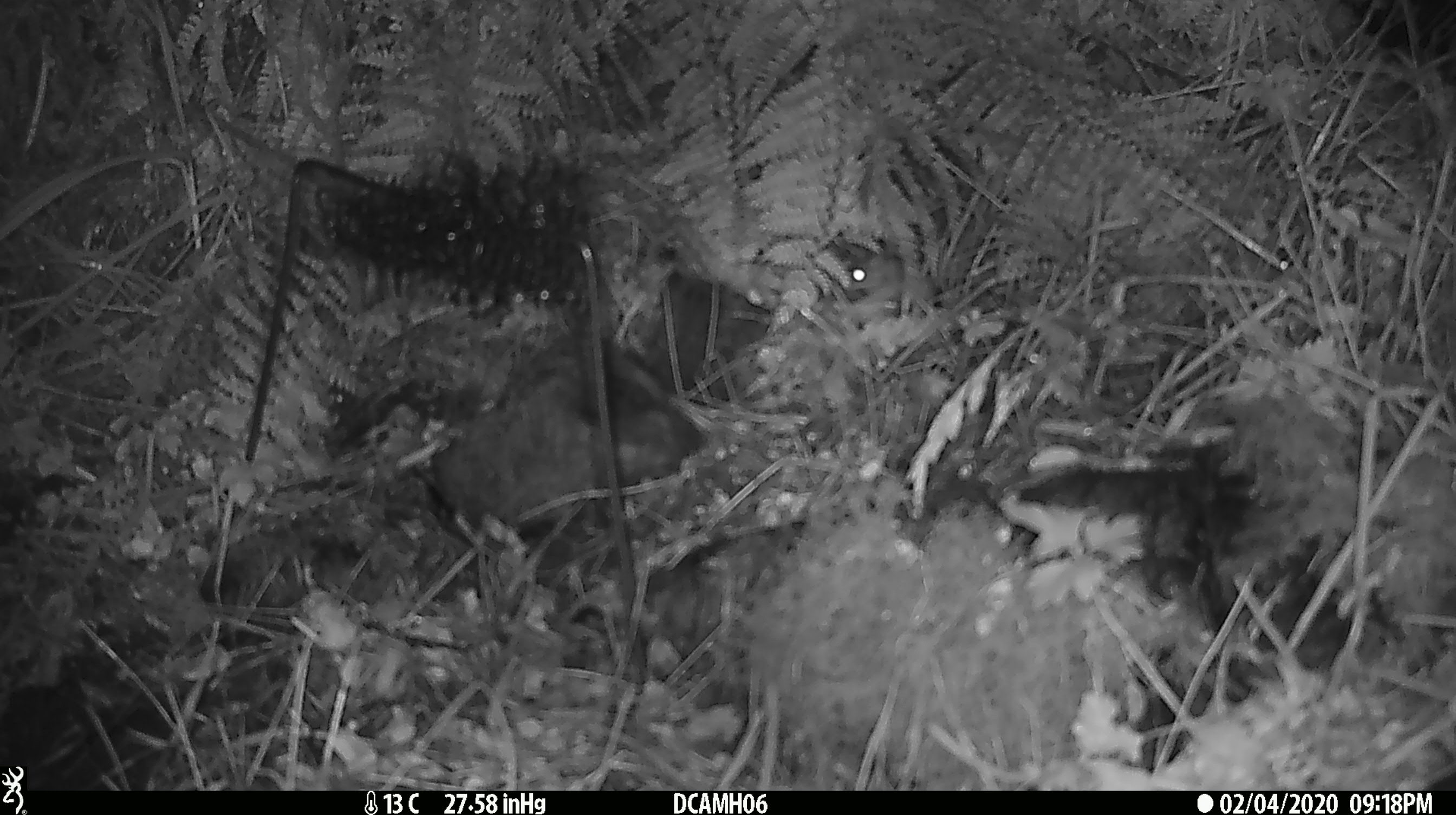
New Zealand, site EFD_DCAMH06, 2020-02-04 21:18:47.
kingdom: Animalia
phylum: Chordata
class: Mammalia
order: Rodentia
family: Muridae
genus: Mus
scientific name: Mus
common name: mouse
Mouse (Mus).